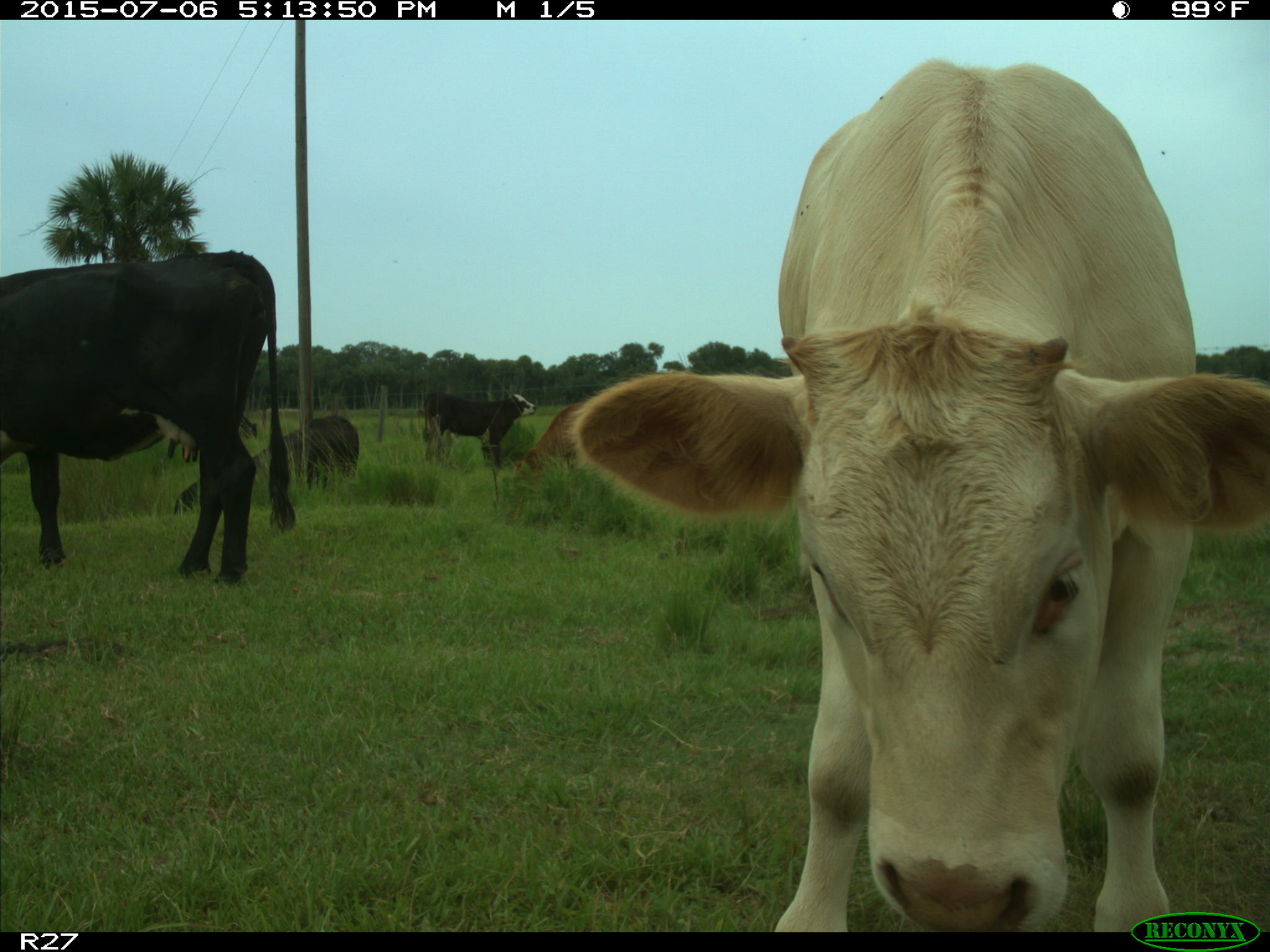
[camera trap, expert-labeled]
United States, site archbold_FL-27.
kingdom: Animalia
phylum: Chordata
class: Mammalia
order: Artiodactyla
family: Bovidae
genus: Bos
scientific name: Bos taurus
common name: domestic cow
Bos taurus (domestic cow).